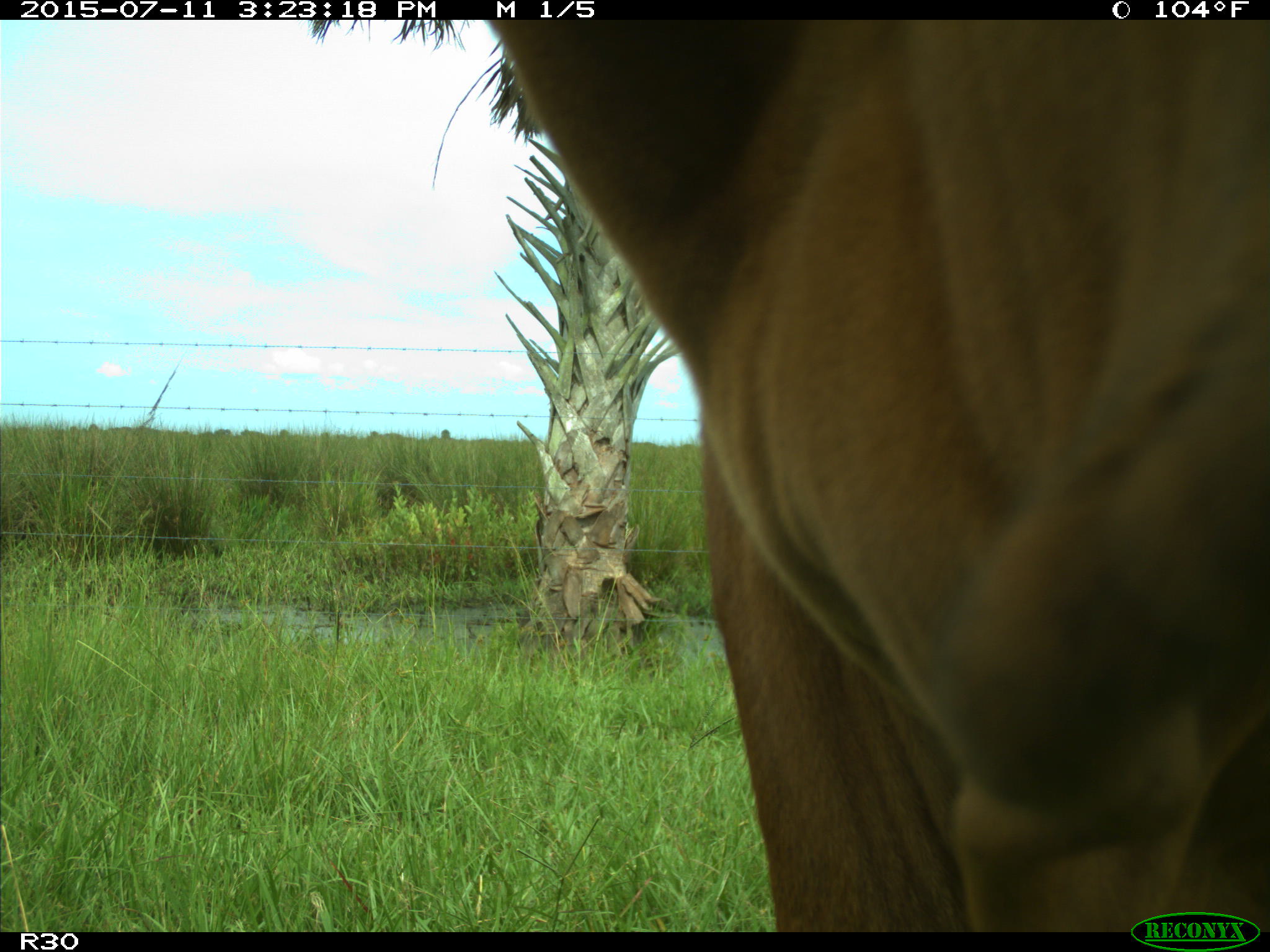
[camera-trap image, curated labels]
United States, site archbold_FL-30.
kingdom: Animalia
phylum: Chordata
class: Mammalia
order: Artiodactyla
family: Bovidae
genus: Bos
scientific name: Bos taurus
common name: domestic cow